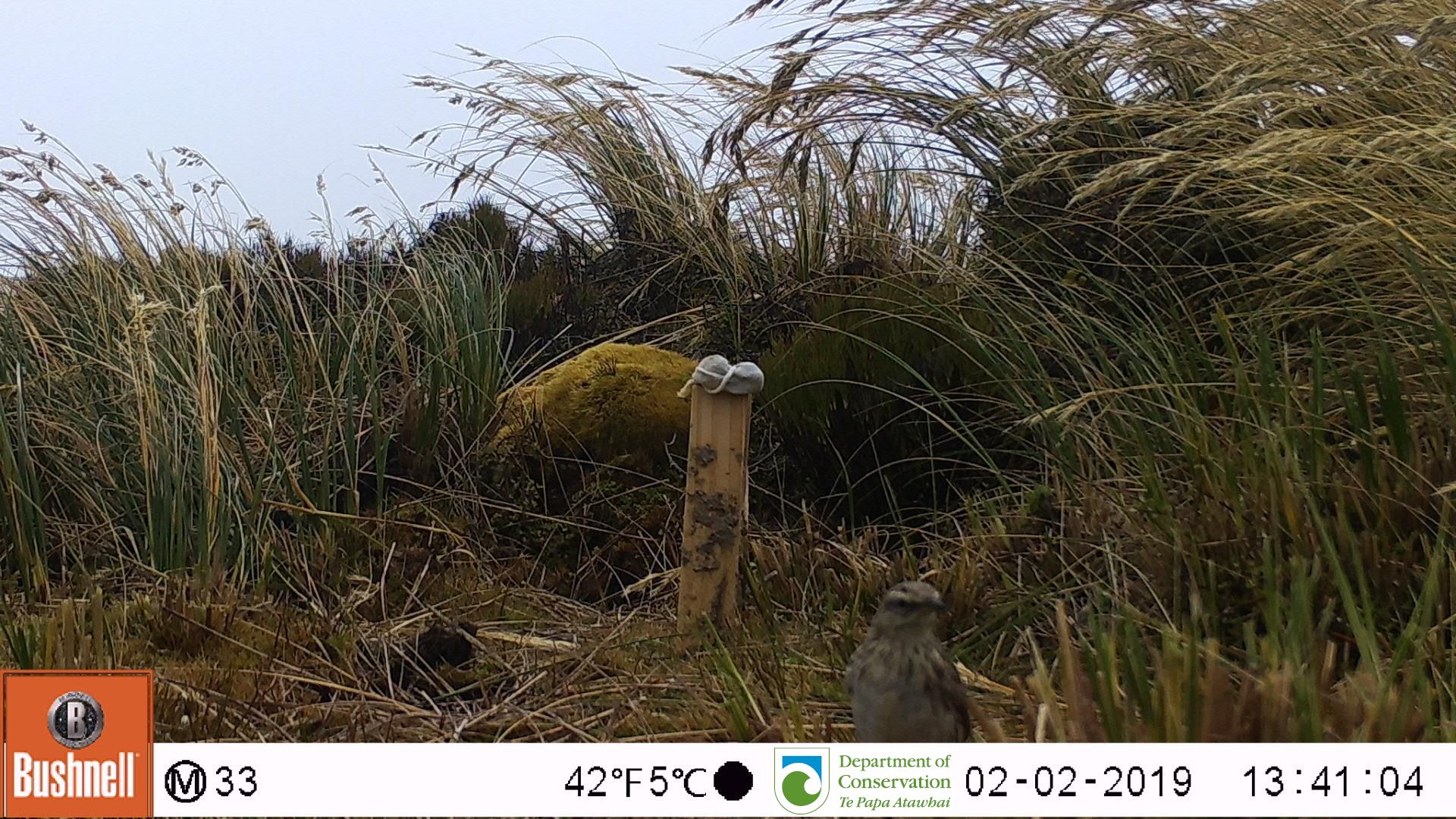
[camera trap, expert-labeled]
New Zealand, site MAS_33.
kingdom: Animalia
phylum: Chordata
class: Aves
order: Passeriformes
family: Motacillidae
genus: Anthus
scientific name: Anthus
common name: pipit